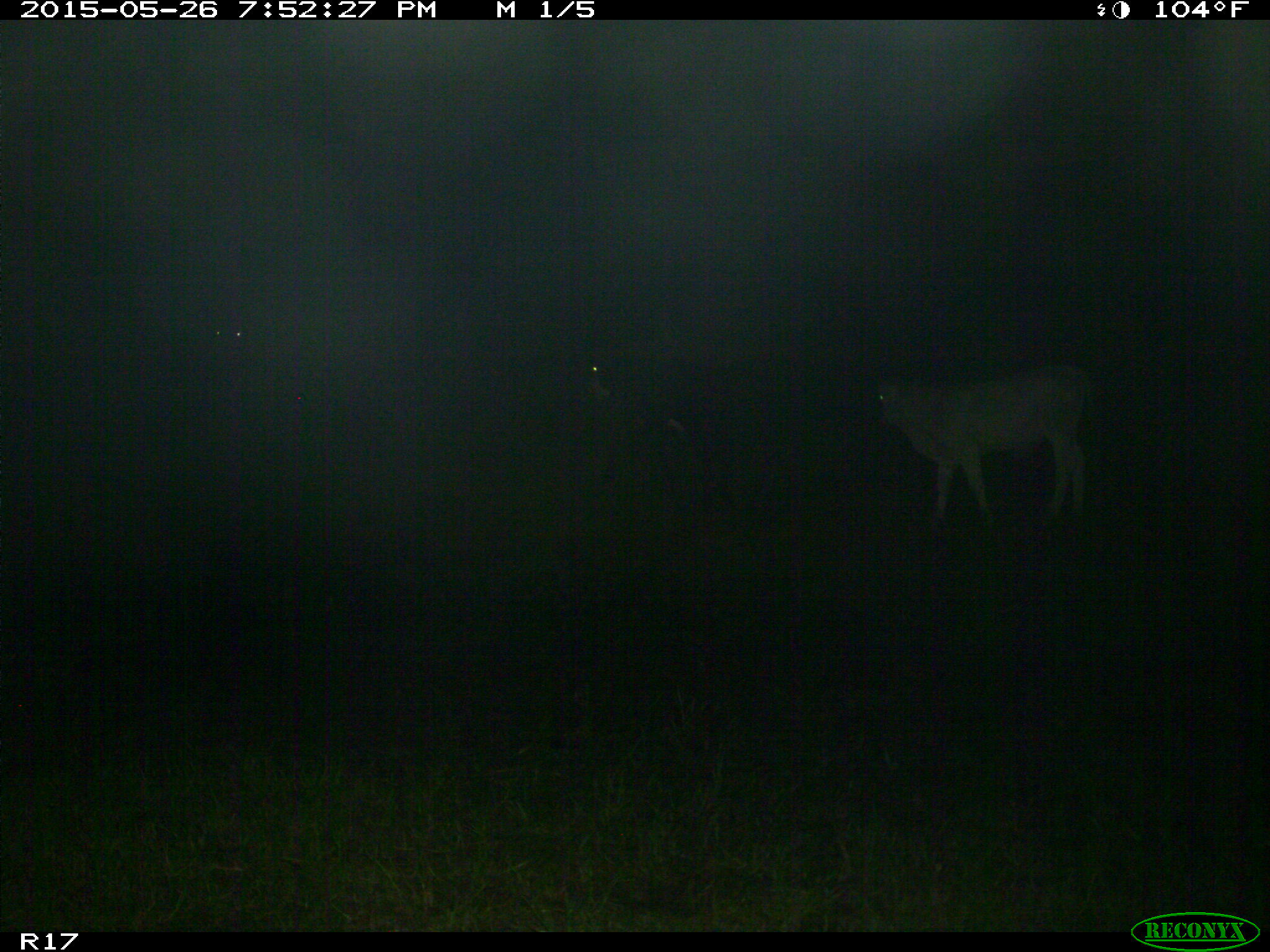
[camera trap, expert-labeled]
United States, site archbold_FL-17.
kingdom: Animalia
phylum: Chordata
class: Mammalia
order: Artiodactyla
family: Bovidae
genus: Bos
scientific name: Bos taurus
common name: domestic cow